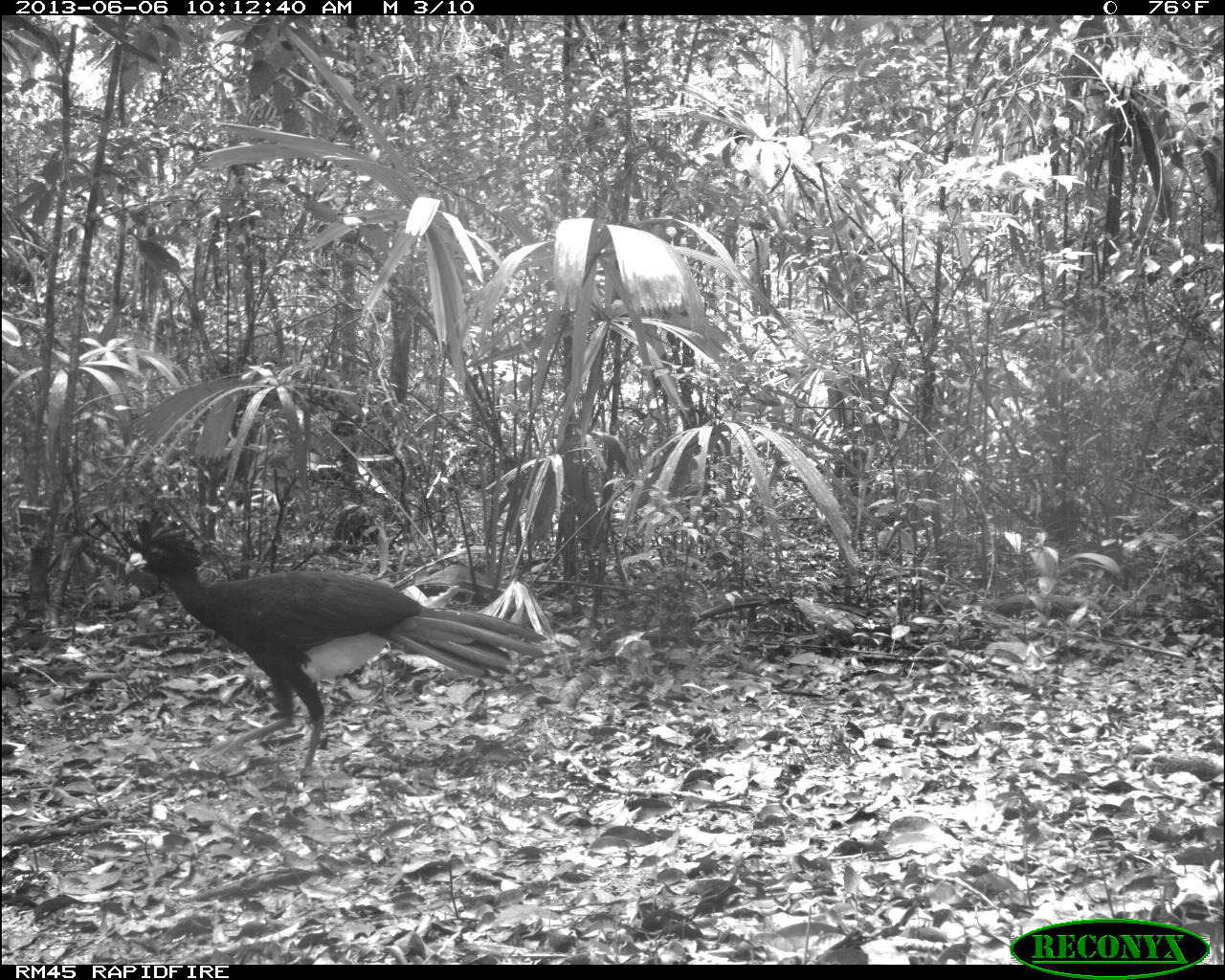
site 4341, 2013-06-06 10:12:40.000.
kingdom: Animalia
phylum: Chordata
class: Aves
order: Galliformes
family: Cracidae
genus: Crax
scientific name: Crax rubra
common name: great curassow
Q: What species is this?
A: Crax rubra (great curassow).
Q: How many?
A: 1.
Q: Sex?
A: Male.